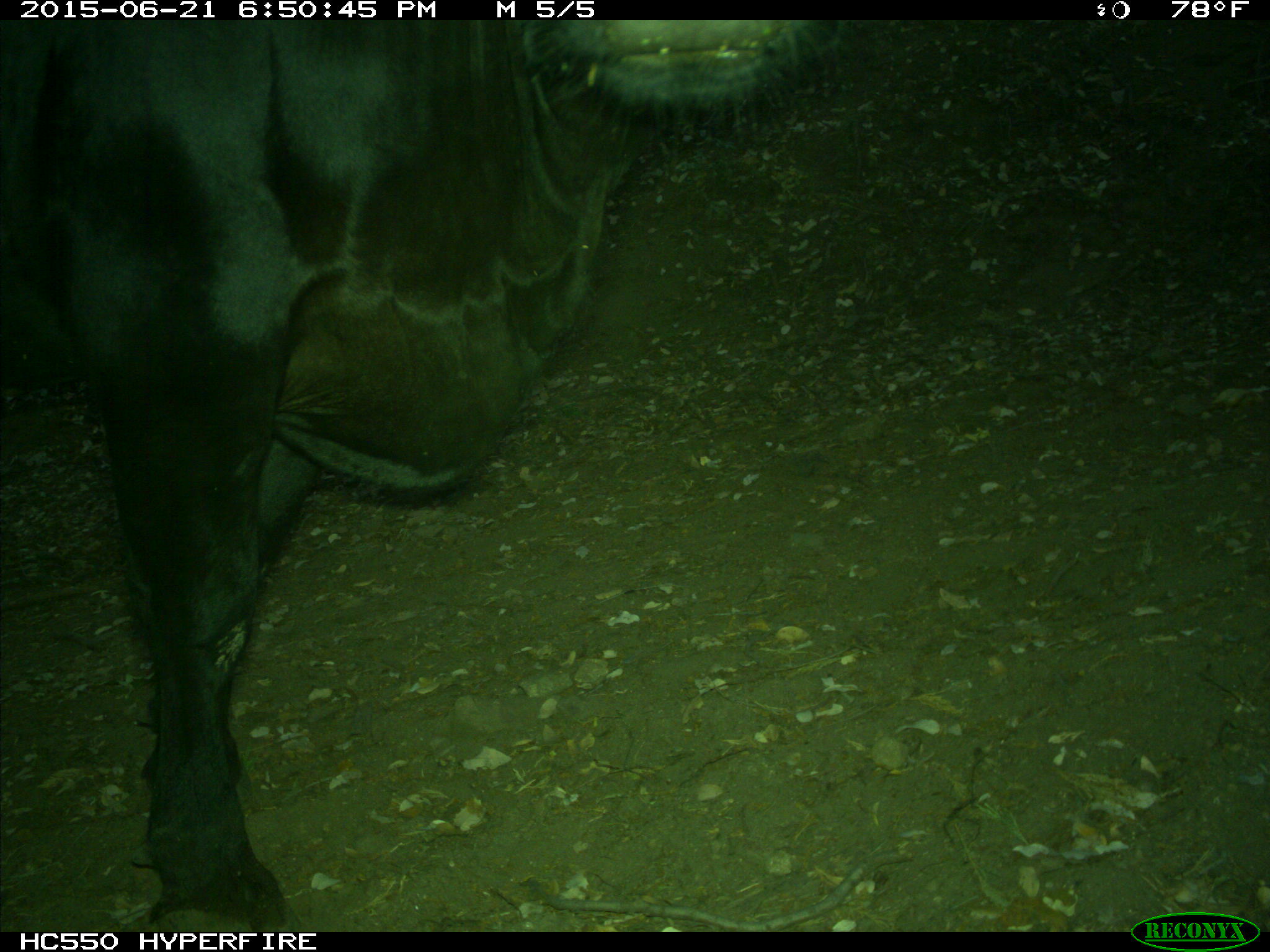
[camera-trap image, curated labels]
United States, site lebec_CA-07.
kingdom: Animalia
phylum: Chordata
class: Mammalia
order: Artiodactyla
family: Bovidae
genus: Bos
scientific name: Bos taurus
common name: domestic cow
Bos taurus (domestic cow).